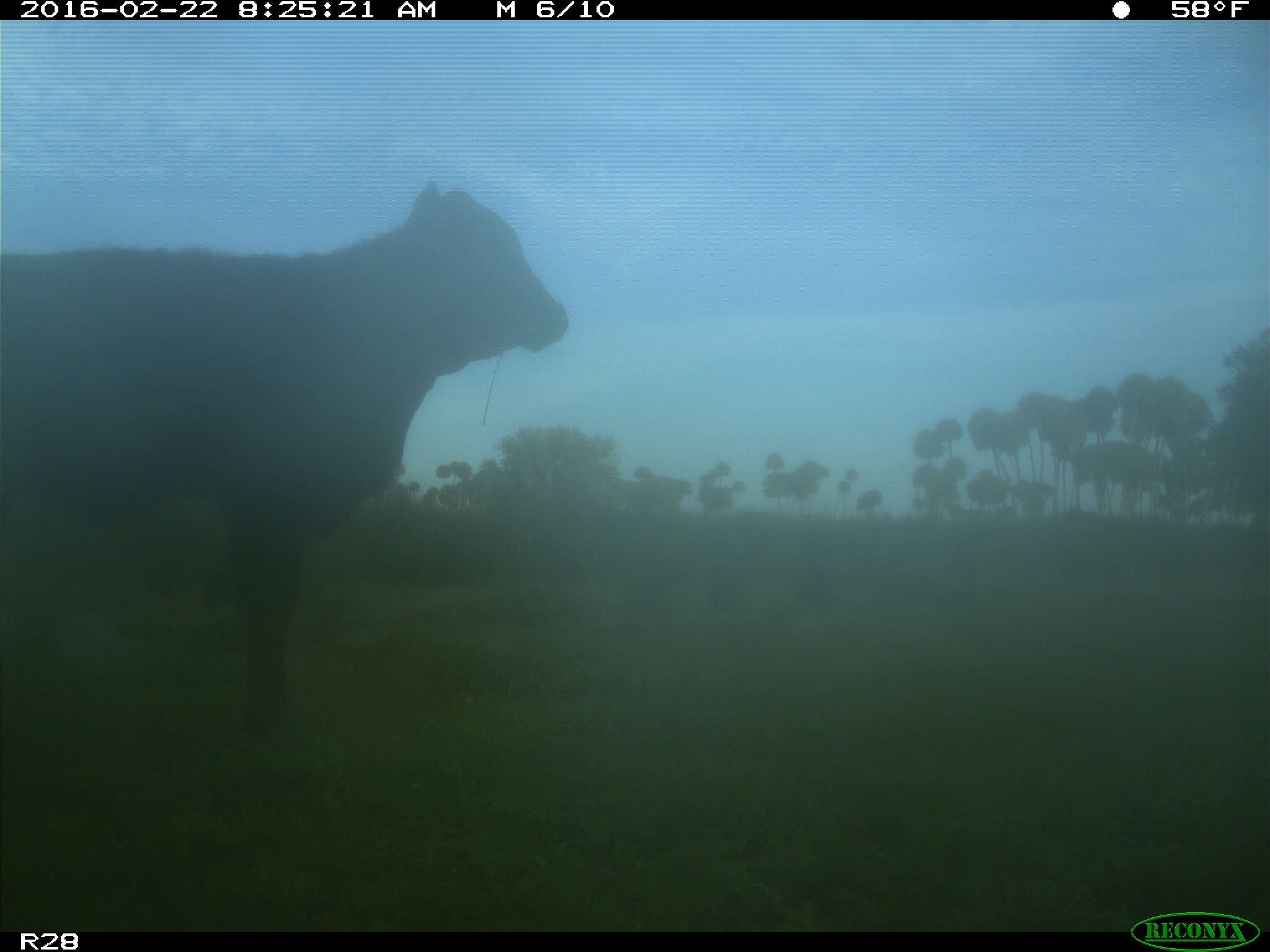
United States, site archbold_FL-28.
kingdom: Animalia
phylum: Chordata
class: Mammalia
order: Artiodactyla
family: Bovidae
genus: Bos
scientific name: Bos taurus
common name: domestic cow